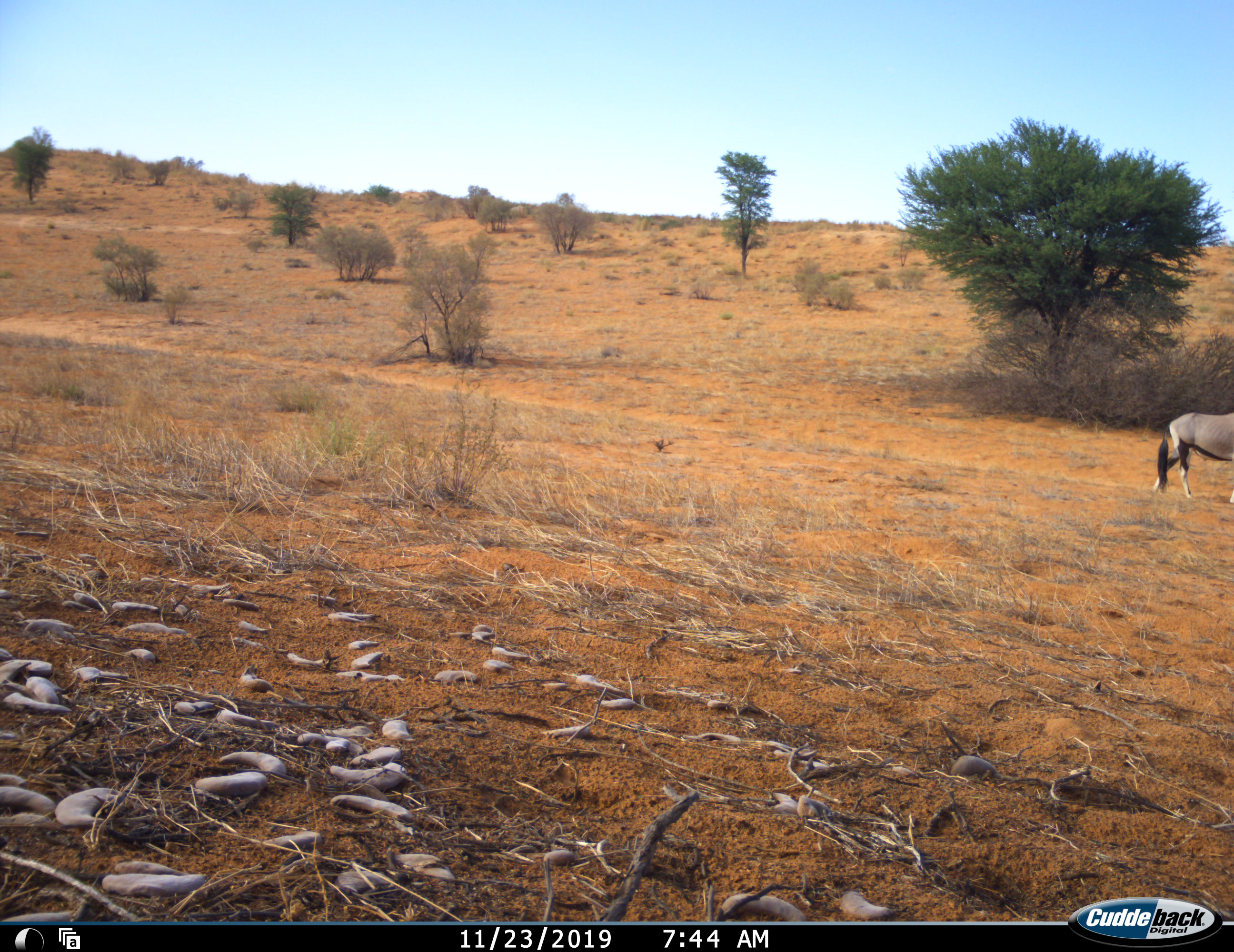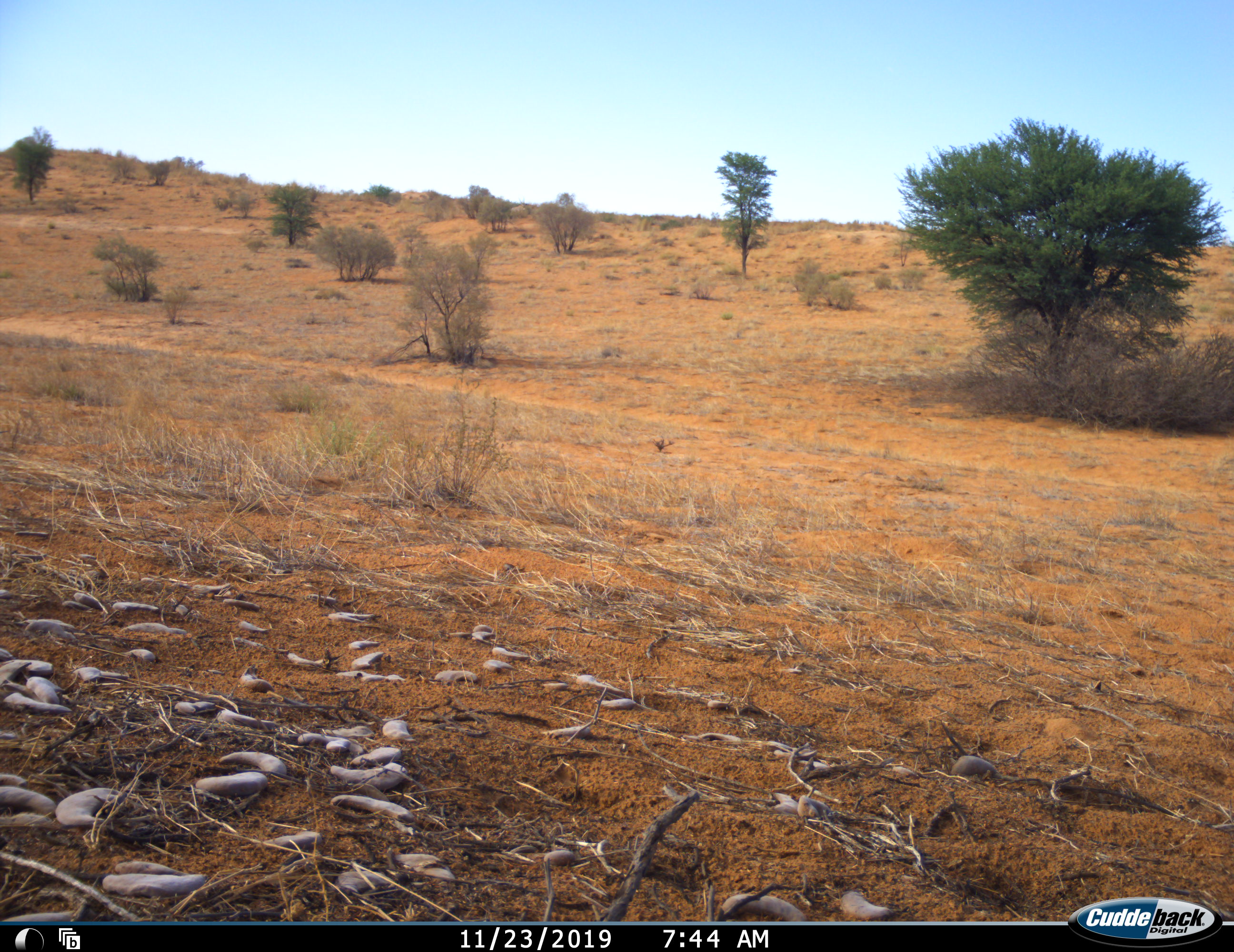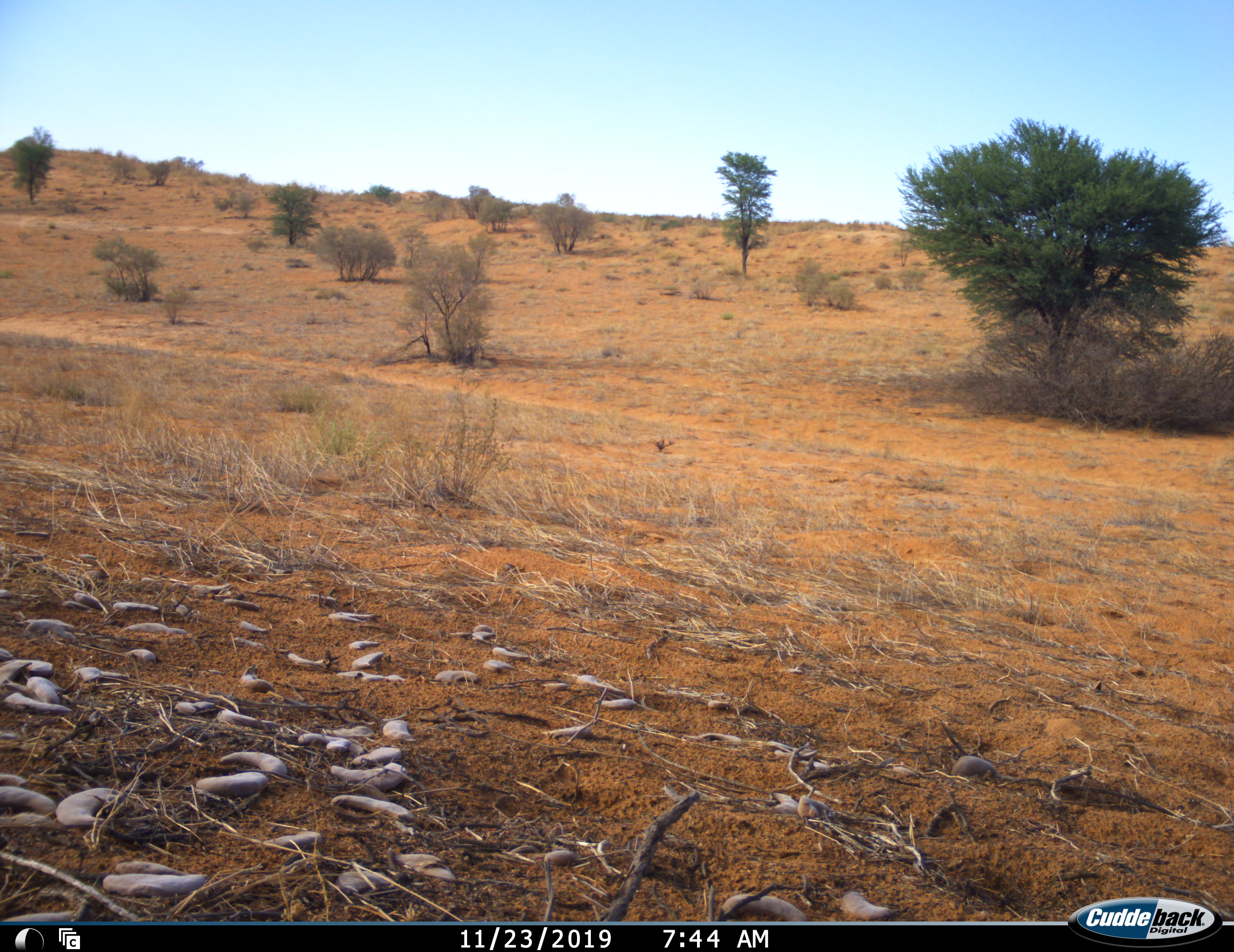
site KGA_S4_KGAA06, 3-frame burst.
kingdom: Animalia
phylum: Chordata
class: Mammalia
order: Artiodactyla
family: Bovidae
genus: Oryx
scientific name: Oryx gazella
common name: gemsbok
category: oryx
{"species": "oryx (gemsbok) (Oryx gazella)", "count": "1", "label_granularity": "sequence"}